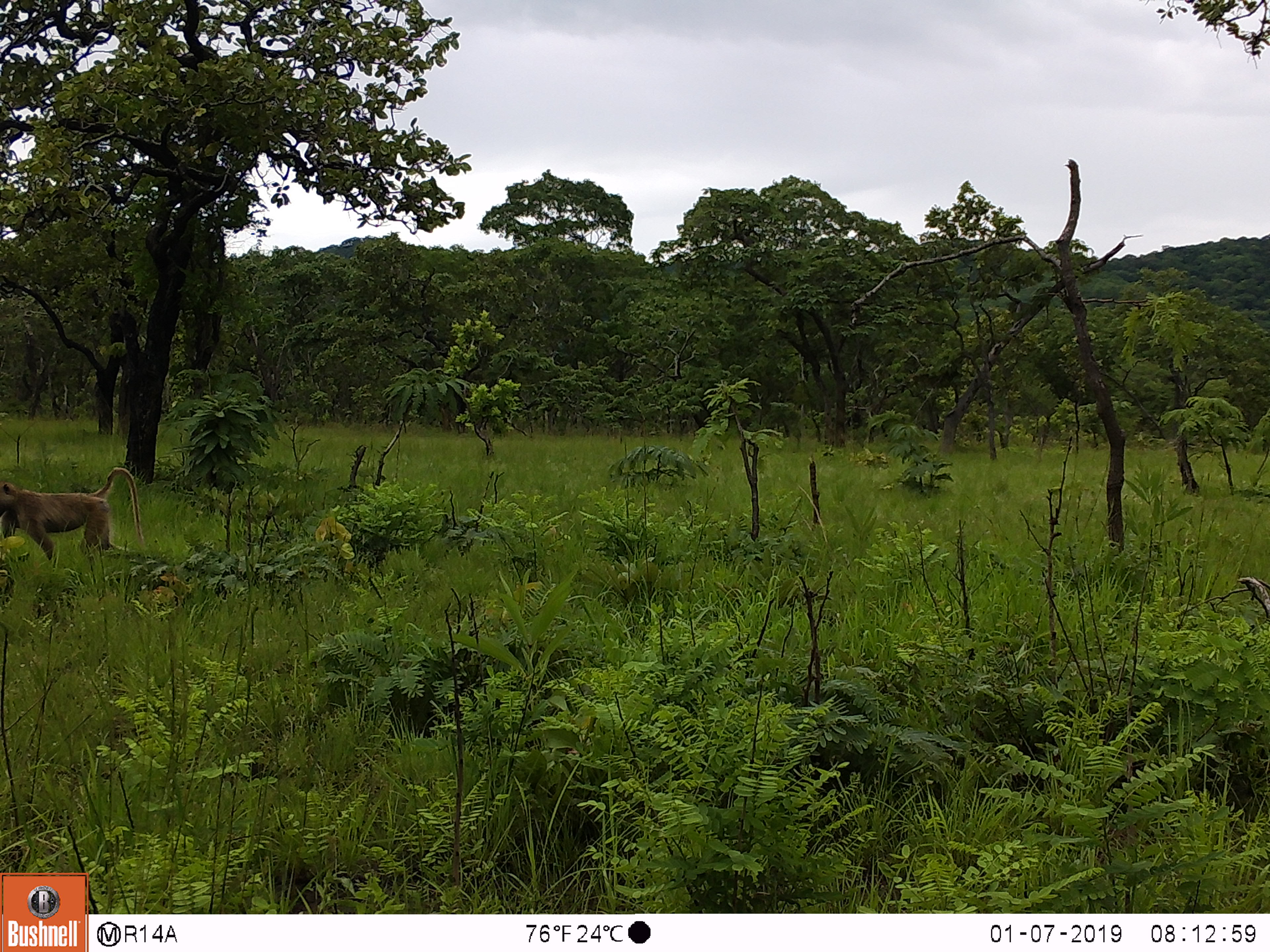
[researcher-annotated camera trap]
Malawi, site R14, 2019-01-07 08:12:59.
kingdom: Animalia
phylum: Chordata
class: Mammalia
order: Primates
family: Cercopithecidae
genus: Papio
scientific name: Papio cynocephalus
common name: yellow baboon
Yellow baboon (Papio cynocephalus), count 1.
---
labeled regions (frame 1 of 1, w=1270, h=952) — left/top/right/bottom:
yellow baboon: 0/462/145/571